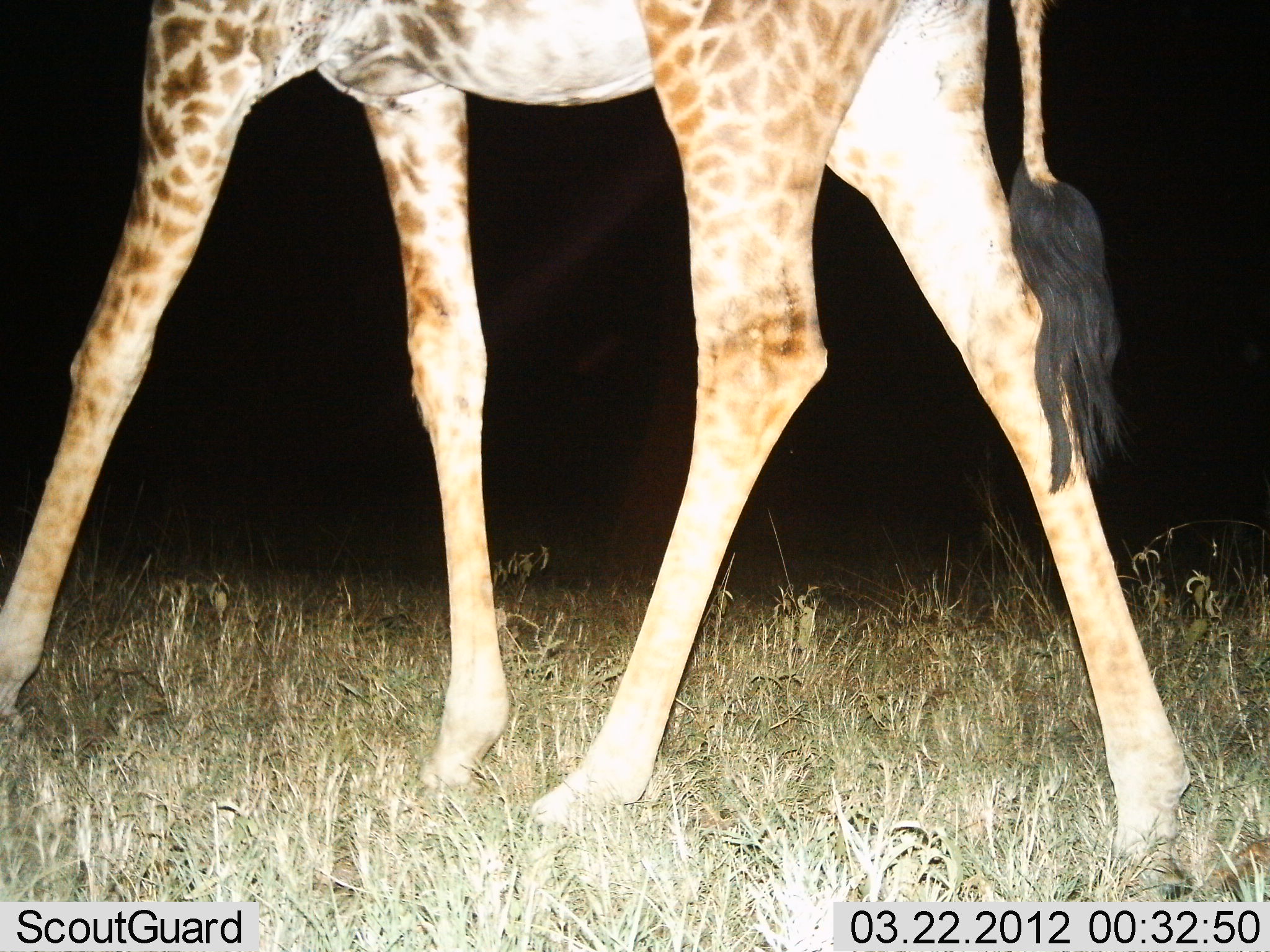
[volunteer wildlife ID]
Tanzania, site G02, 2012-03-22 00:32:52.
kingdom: Animalia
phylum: Chordata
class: Mammalia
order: Artiodactyla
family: Giraffidae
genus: Giraffa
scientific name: Giraffa camelopardalis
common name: giraffe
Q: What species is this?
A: Giraffe (Giraffa camelopardalis).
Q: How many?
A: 1.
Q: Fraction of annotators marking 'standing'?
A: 21%.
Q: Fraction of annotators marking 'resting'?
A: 0%.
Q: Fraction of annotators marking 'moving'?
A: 82%.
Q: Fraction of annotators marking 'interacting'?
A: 0%.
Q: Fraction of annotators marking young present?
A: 0%.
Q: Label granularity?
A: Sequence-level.